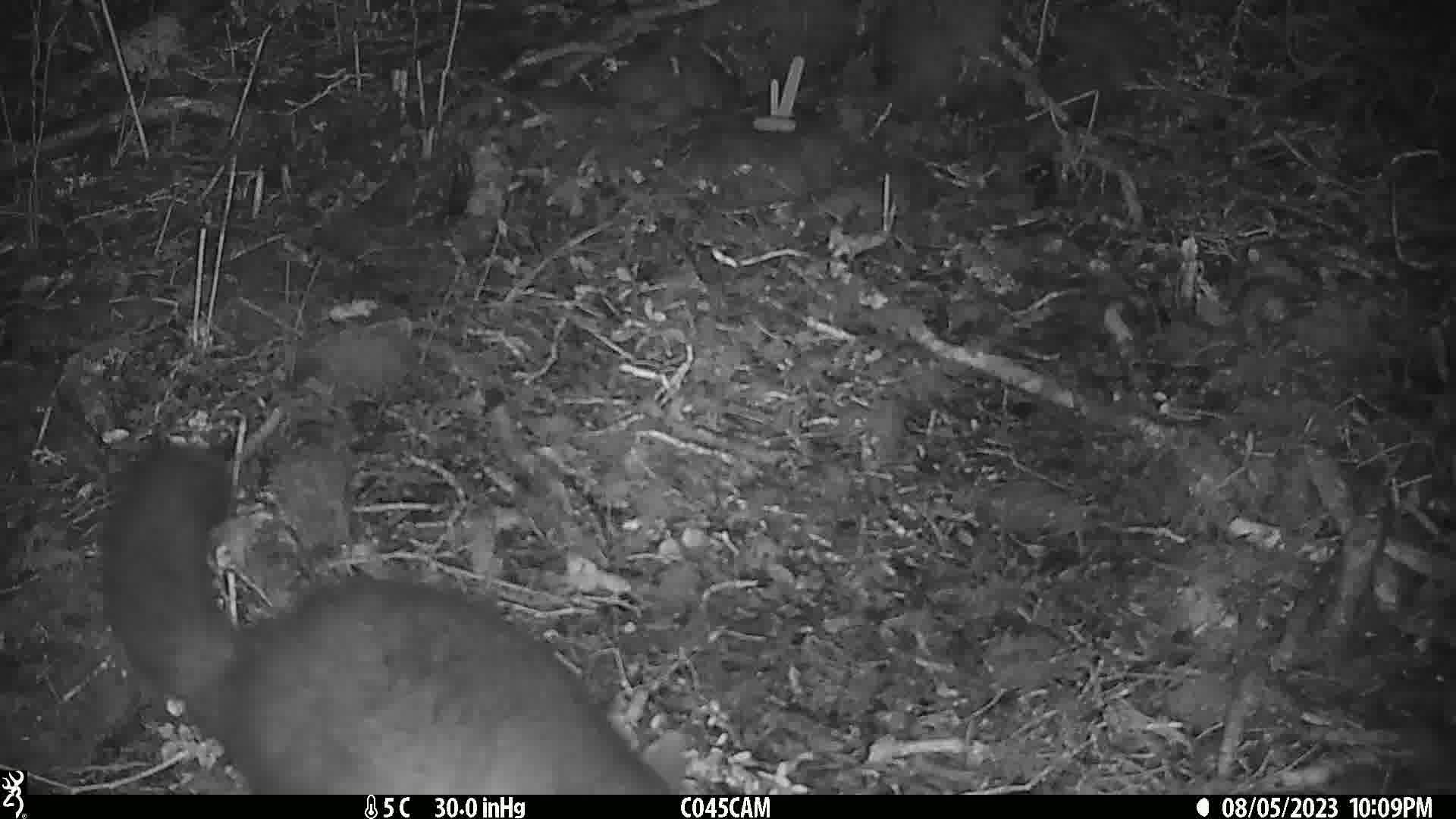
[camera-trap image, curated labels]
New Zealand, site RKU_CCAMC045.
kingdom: Animalia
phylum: Chordata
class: Mammalia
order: Diprotodontia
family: Phalangeridae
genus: Trichosurus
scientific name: Trichosurus vulpecula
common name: common brushtail possum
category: possum